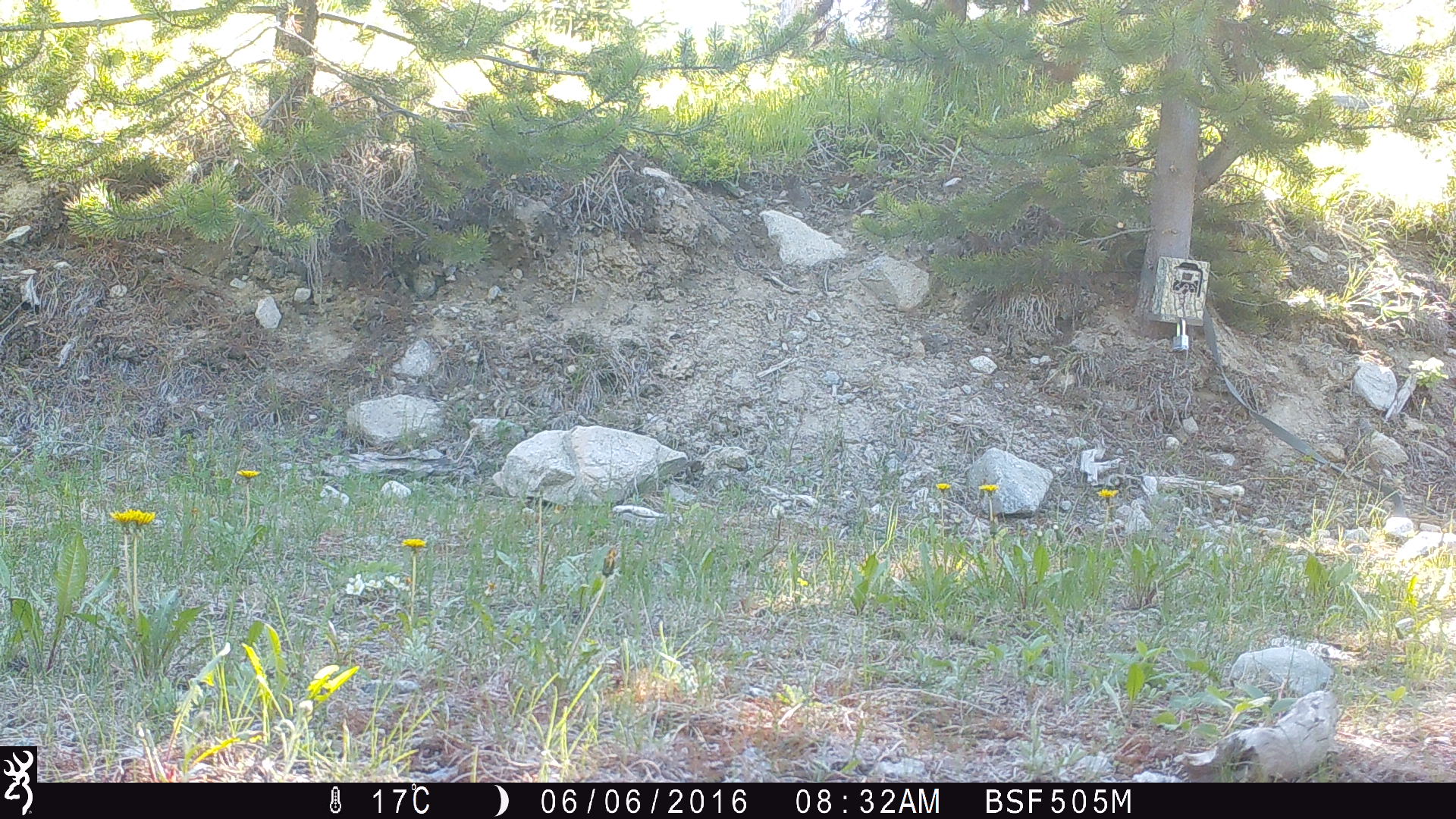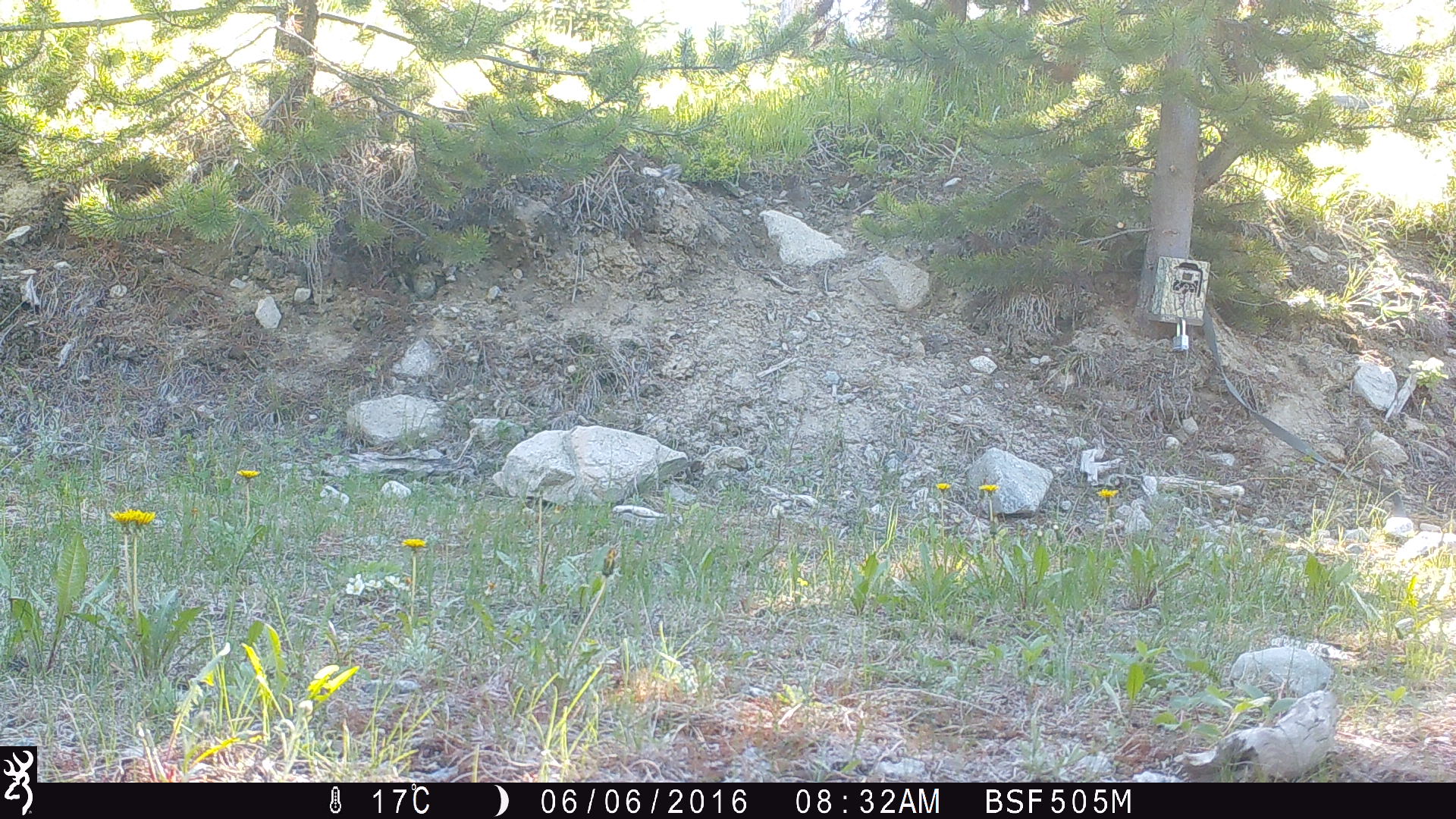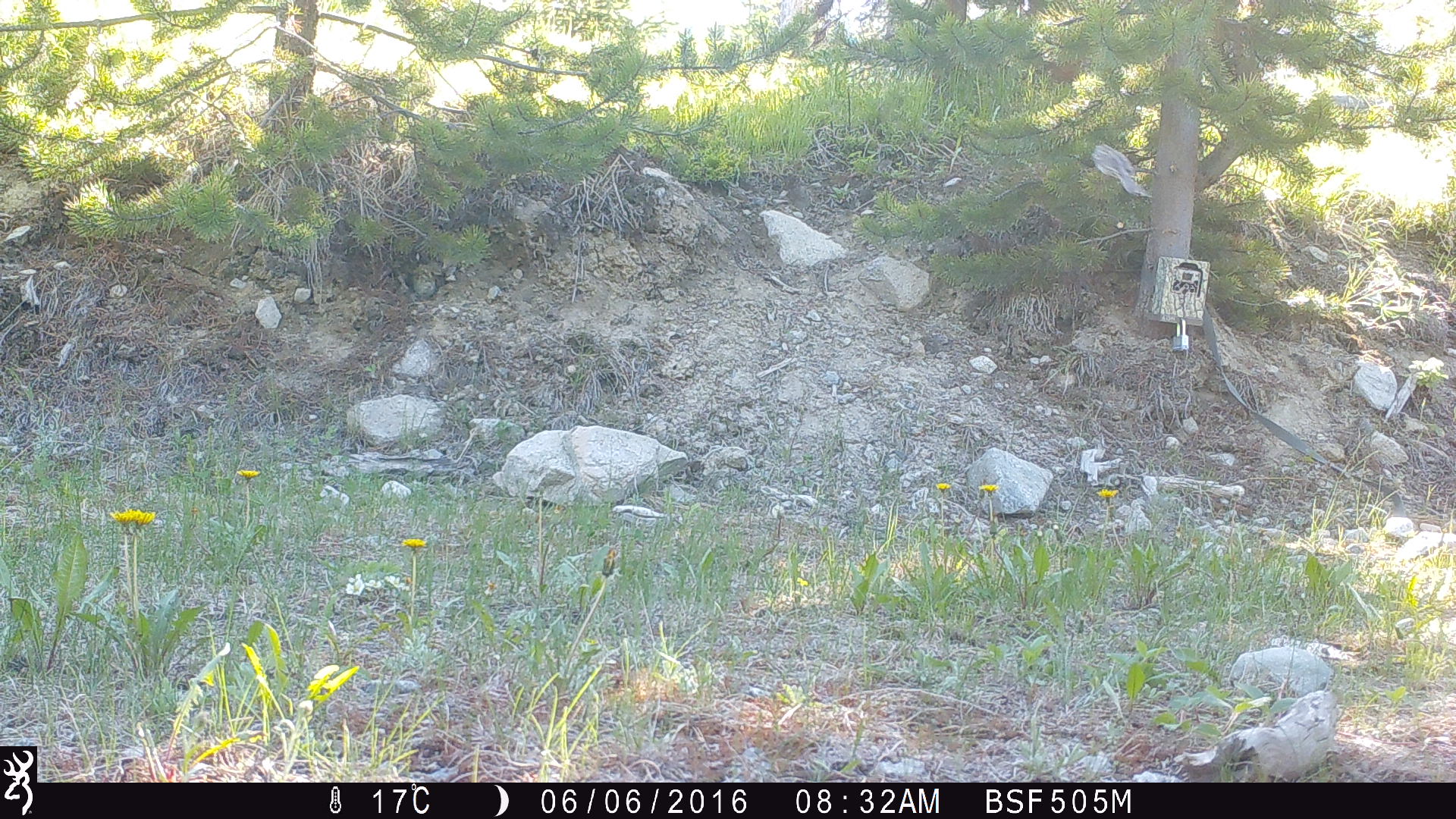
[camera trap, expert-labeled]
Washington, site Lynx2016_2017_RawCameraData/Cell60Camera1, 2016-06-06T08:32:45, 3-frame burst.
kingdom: Animalia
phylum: Chordata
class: Aves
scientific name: Aves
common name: birds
Aves (birds). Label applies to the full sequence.